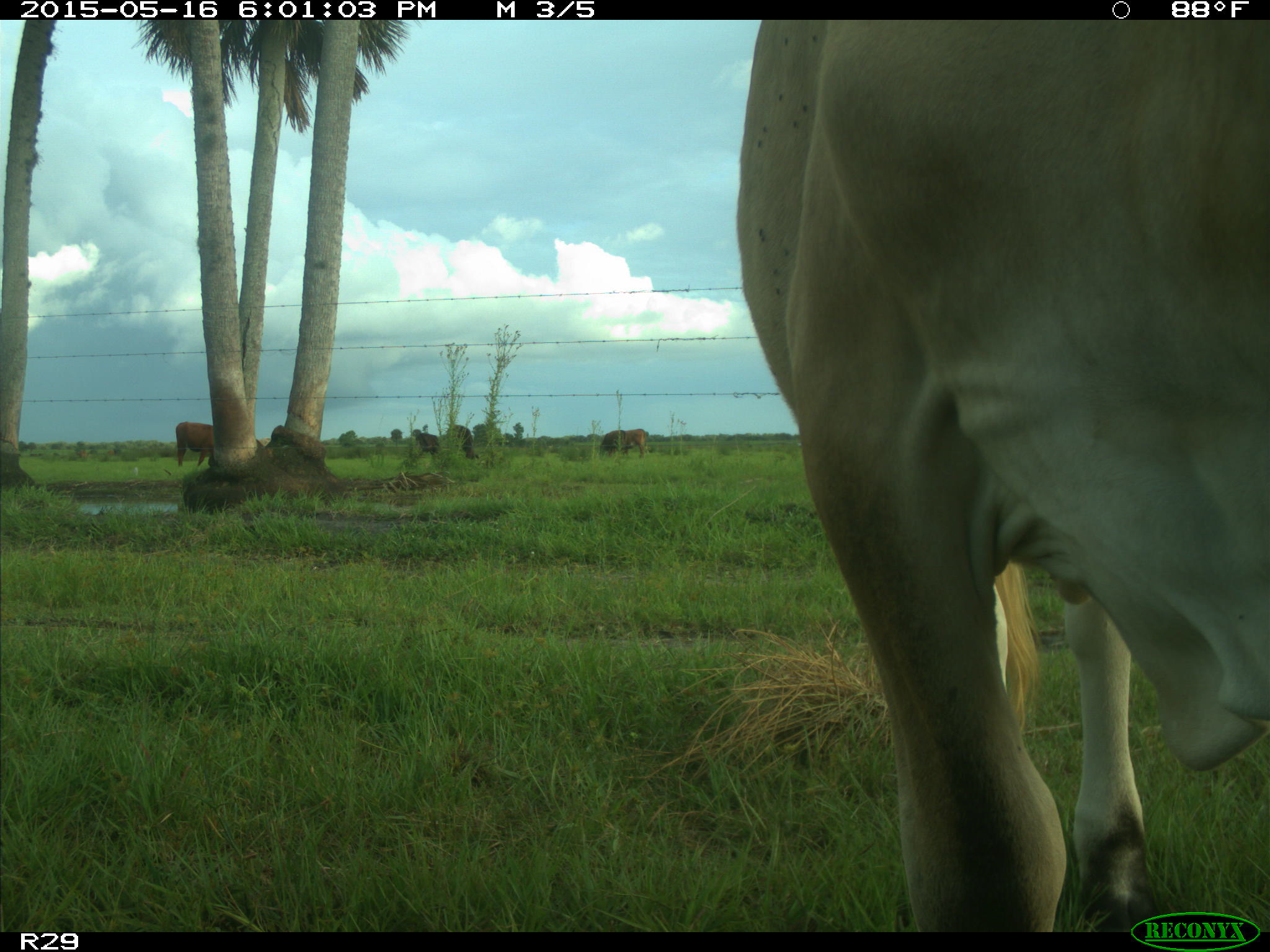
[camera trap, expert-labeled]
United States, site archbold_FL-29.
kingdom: Animalia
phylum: Chordata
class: Mammalia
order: Artiodactyla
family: Bovidae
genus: Bos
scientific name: Bos taurus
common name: domestic cow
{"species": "Bos taurus (domestic cow)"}